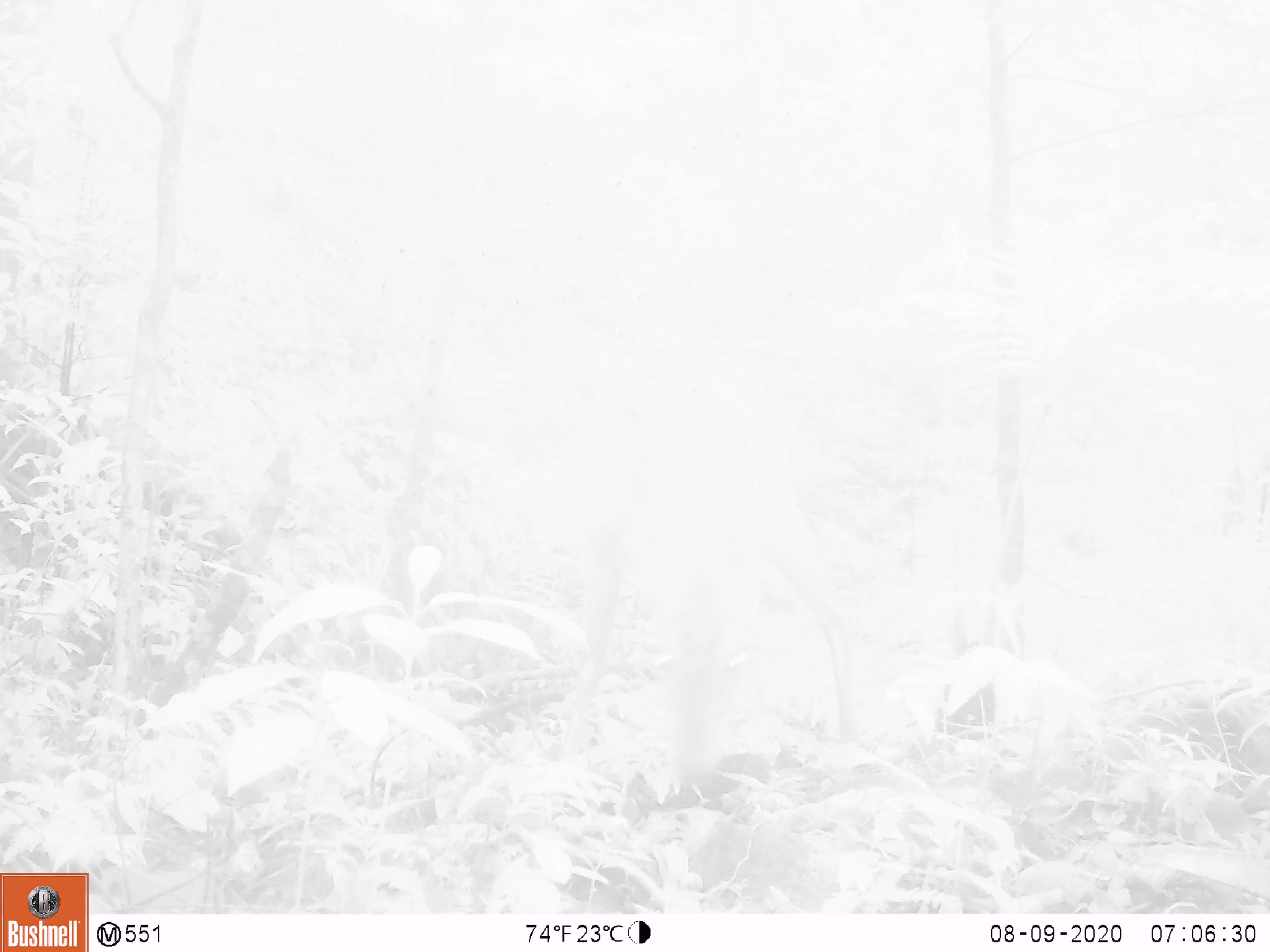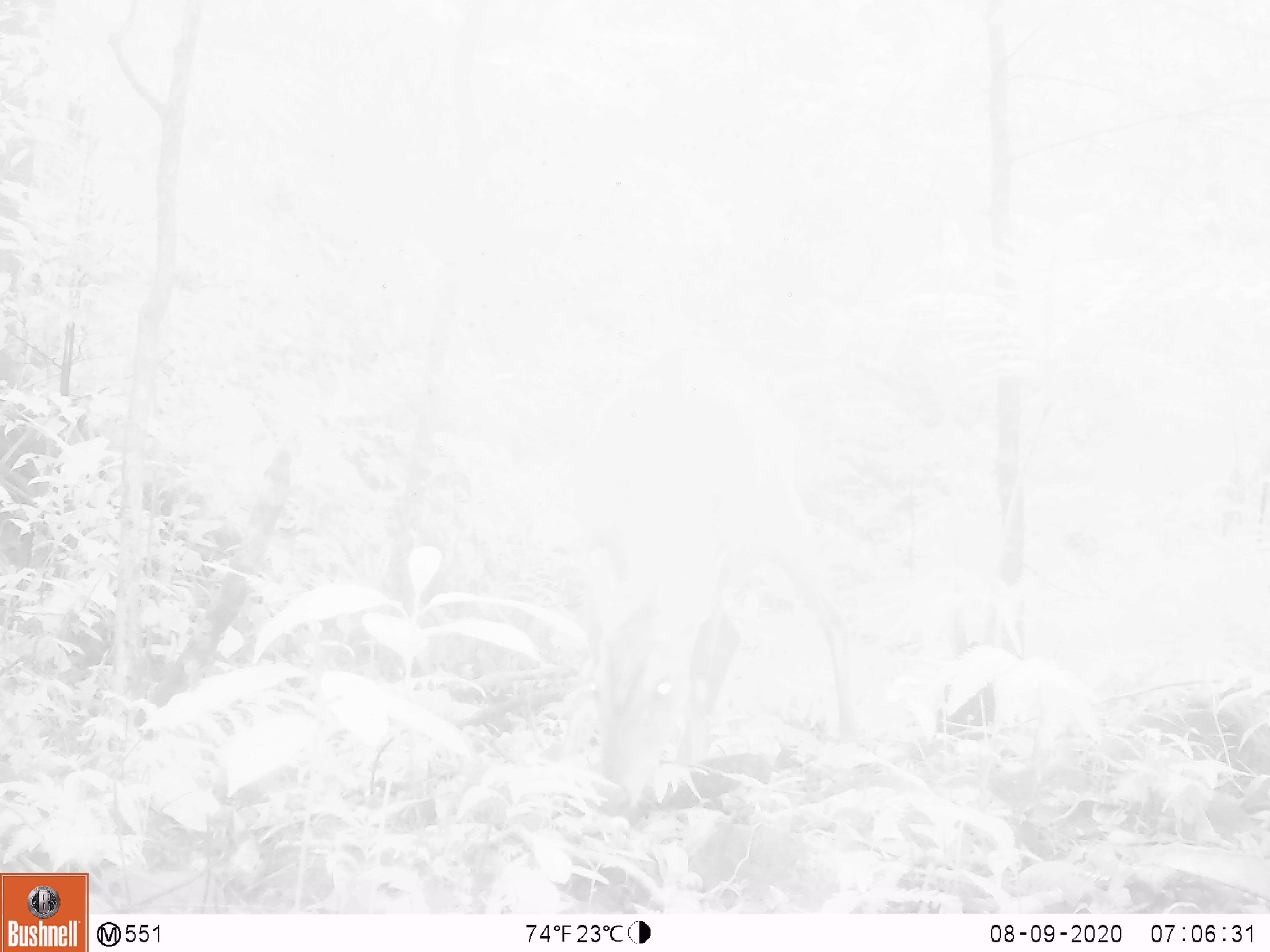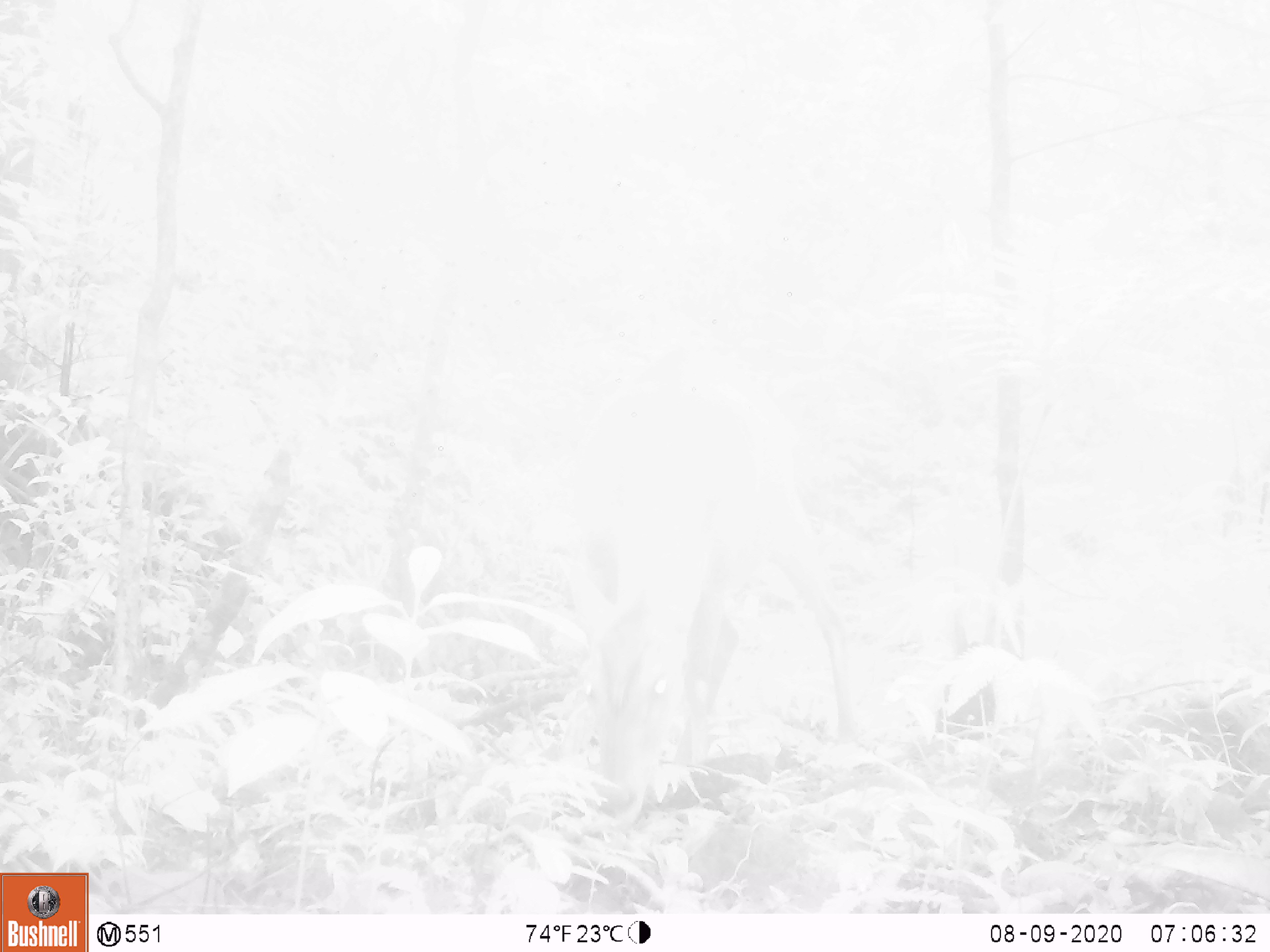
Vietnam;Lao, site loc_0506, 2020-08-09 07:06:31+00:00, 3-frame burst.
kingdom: Animalia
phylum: Chordata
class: Mammalia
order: Artiodactyla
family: Cervidae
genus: Muntiacus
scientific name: Muntiacus vuquangensis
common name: large-antlered muntjac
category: large antlered muntjac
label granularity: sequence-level